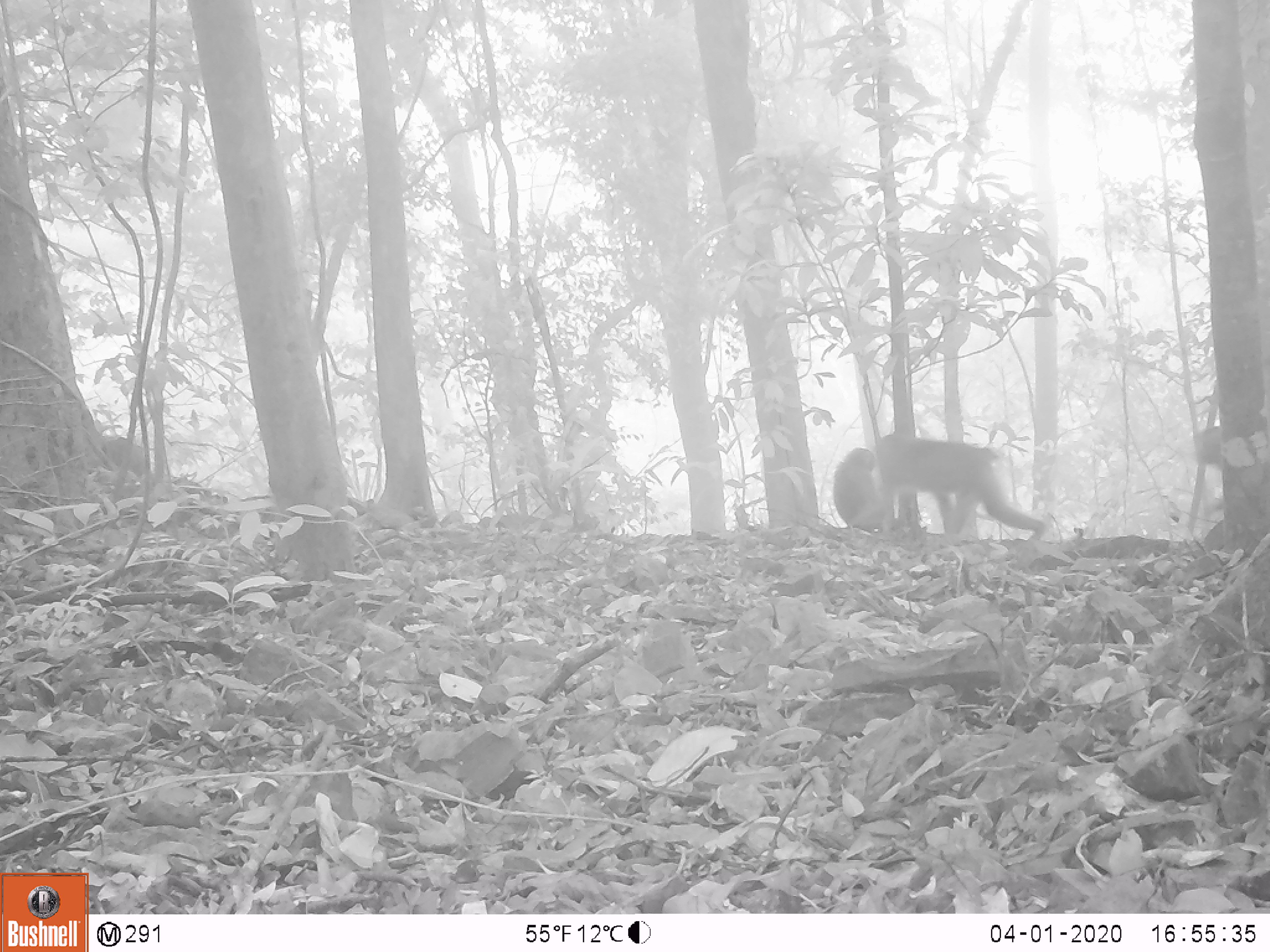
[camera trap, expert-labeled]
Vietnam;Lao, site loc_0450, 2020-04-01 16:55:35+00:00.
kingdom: Animalia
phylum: Chordata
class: Mammalia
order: Primates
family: Cercopithecidae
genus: Macaca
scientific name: Macaca nemestrina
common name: pig-tailed macaque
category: pig tailed macaque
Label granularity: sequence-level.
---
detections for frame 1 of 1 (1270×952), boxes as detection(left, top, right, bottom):
pig tailed macaque: detection(846, 431, 1049, 543); detection(834, 446, 897, 531)